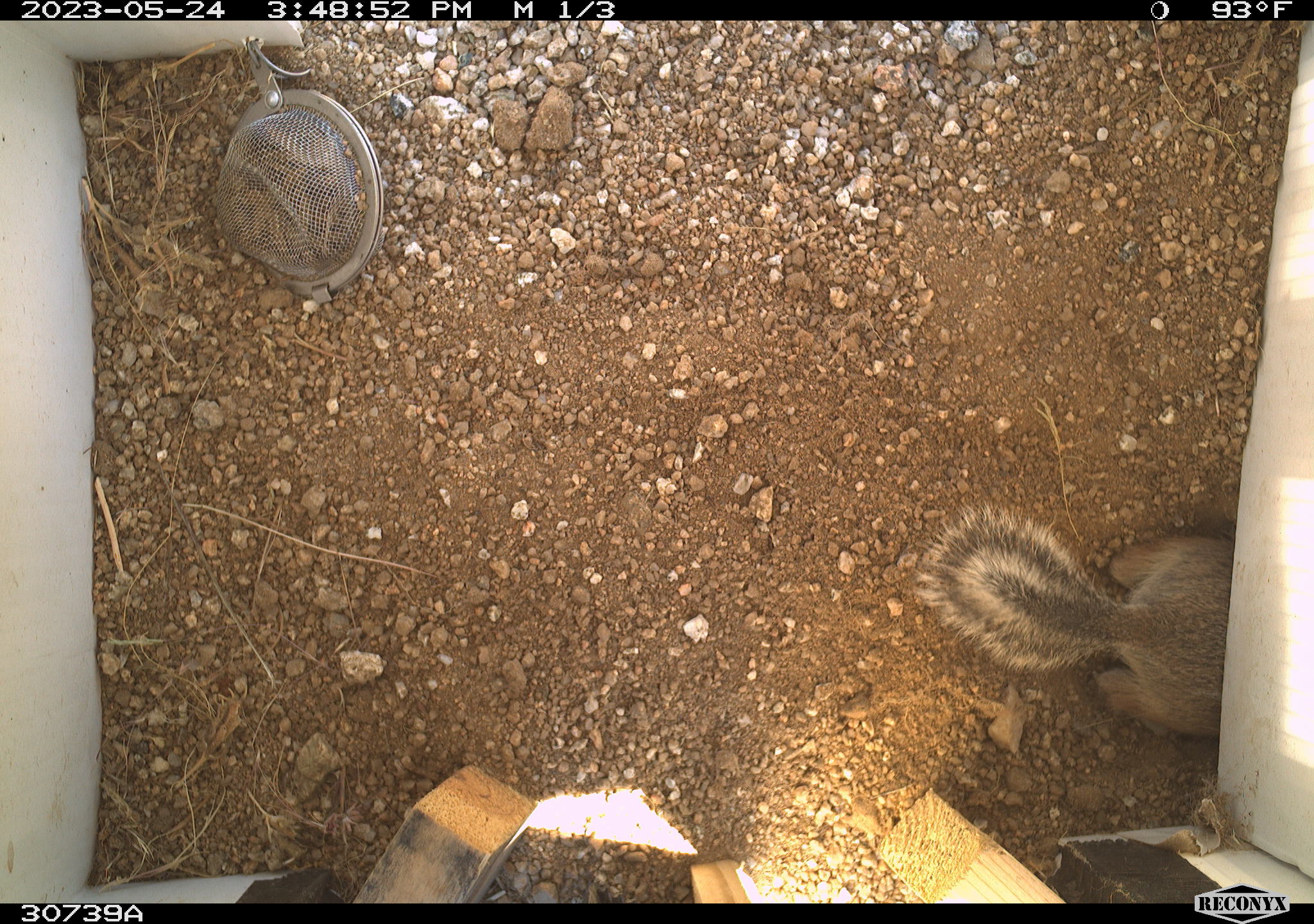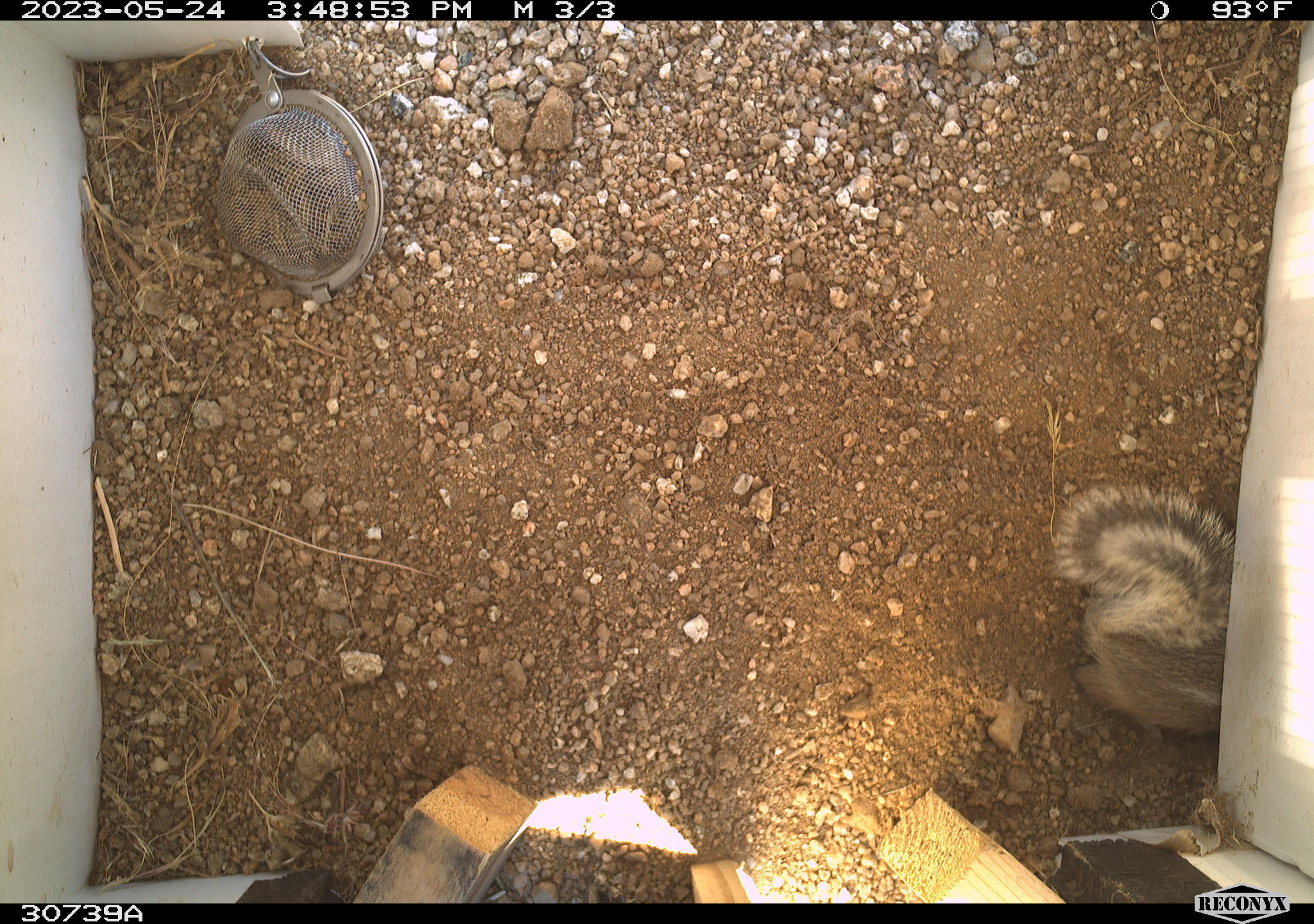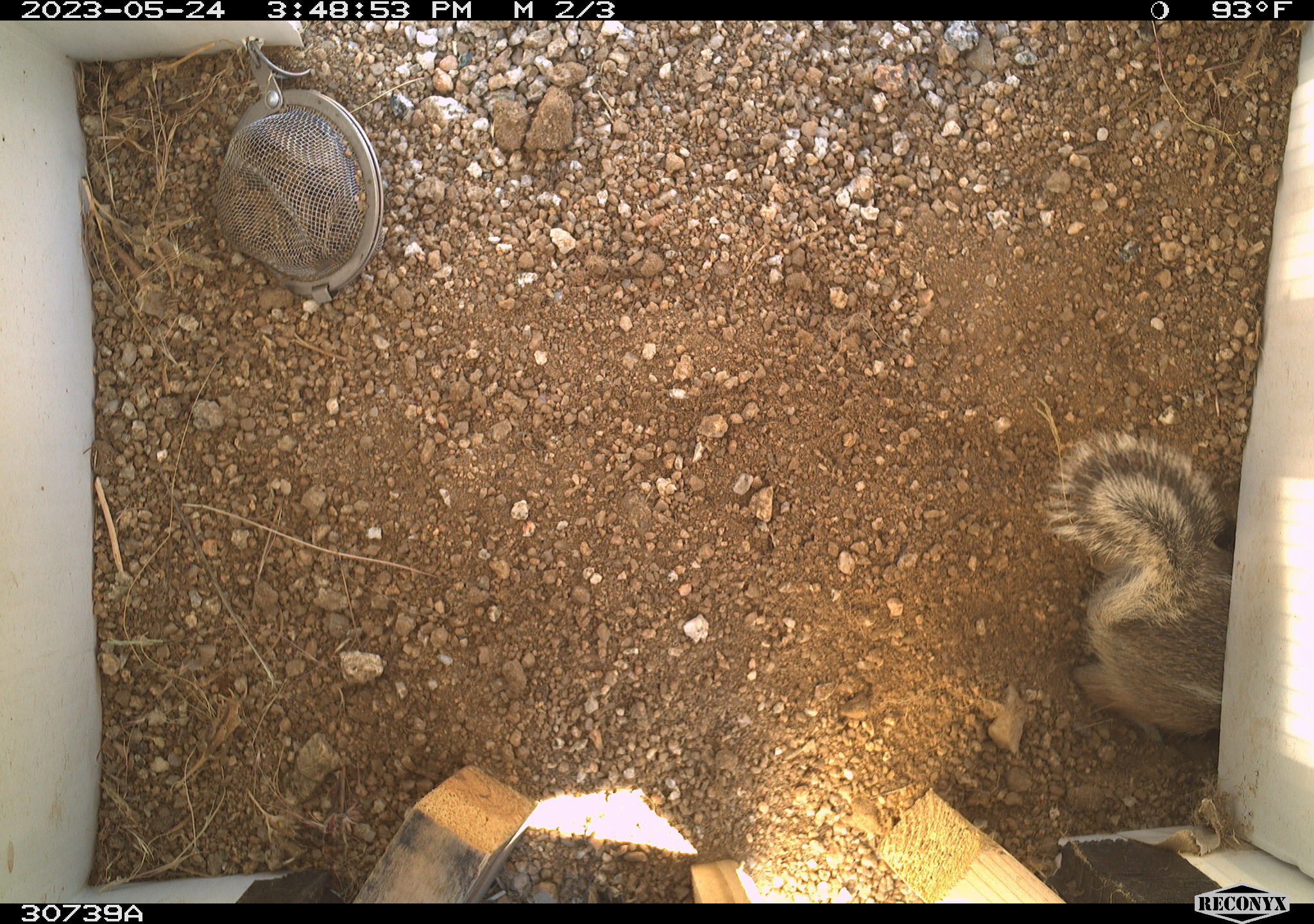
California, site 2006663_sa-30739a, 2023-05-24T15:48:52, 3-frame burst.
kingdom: Animalia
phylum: Chordata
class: Mammalia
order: Rodentia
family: Sciuridae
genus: Ammospermophilus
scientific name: Ammospermophilus leucurus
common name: white-tailed antelope squirrel